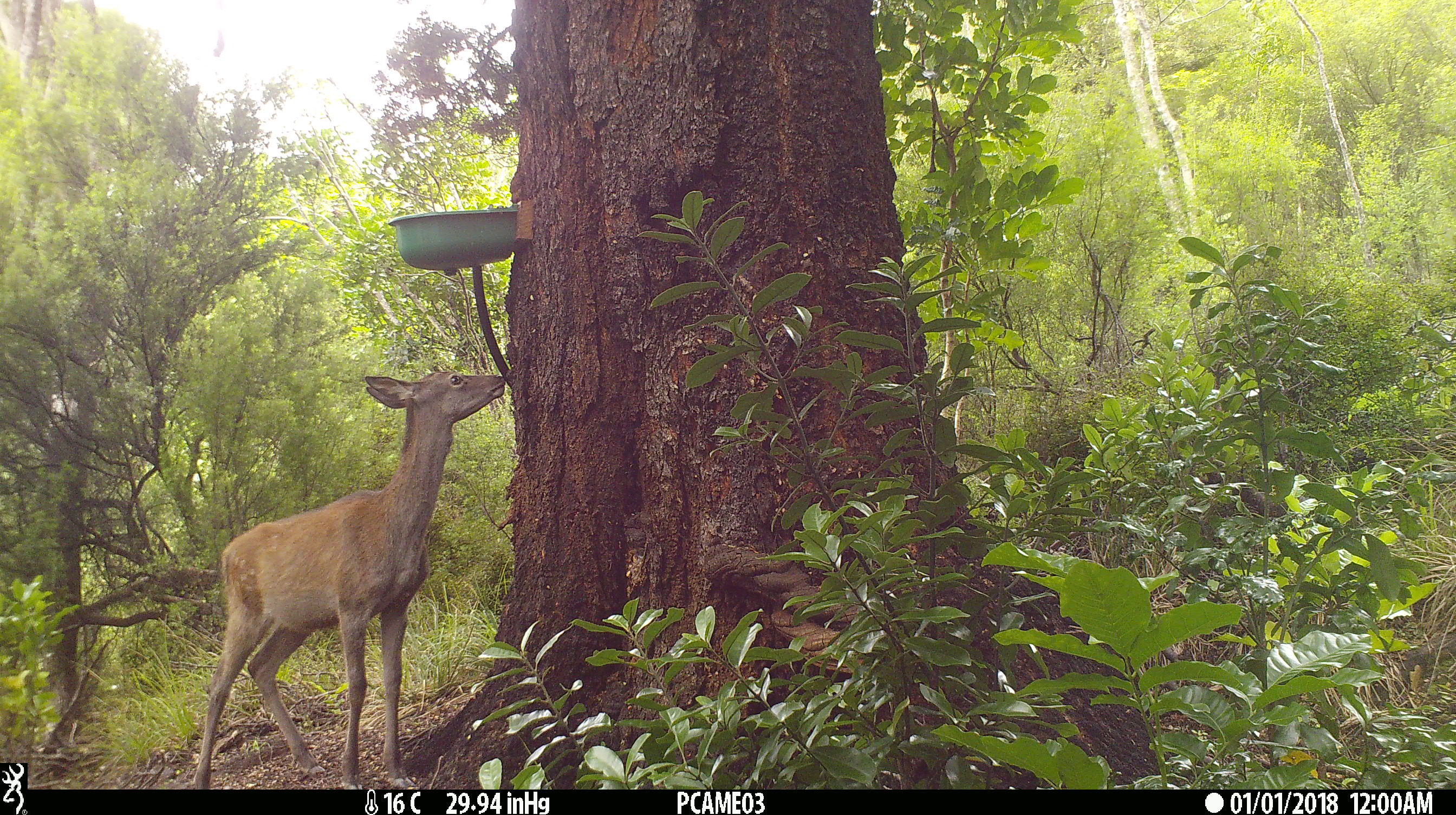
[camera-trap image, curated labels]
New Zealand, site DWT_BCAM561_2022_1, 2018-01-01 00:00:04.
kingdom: Animalia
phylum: Chordata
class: Mammalia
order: Artiodactyla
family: Cervidae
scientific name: Cervidae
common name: deer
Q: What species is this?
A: Deer (Cervidae).